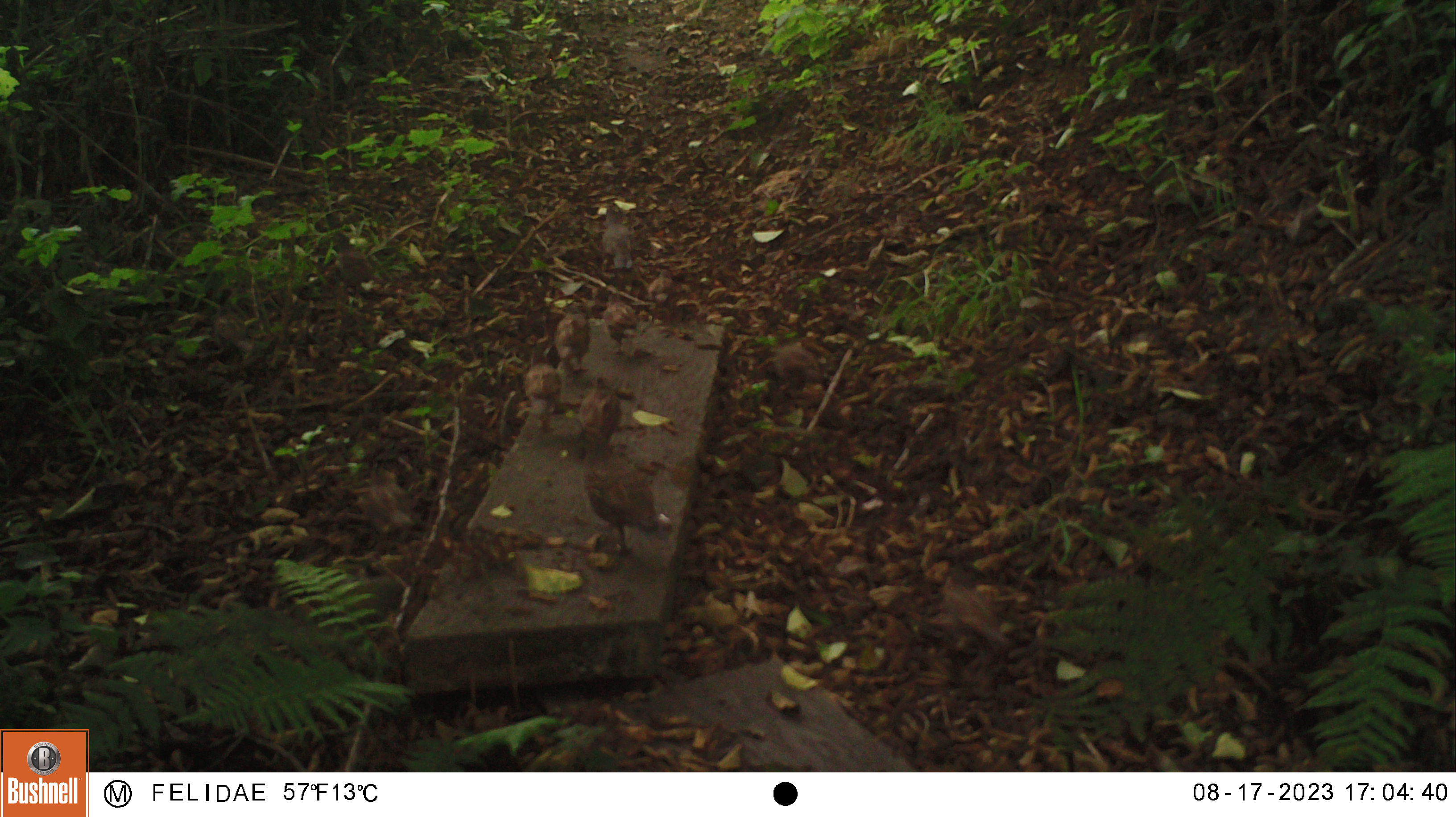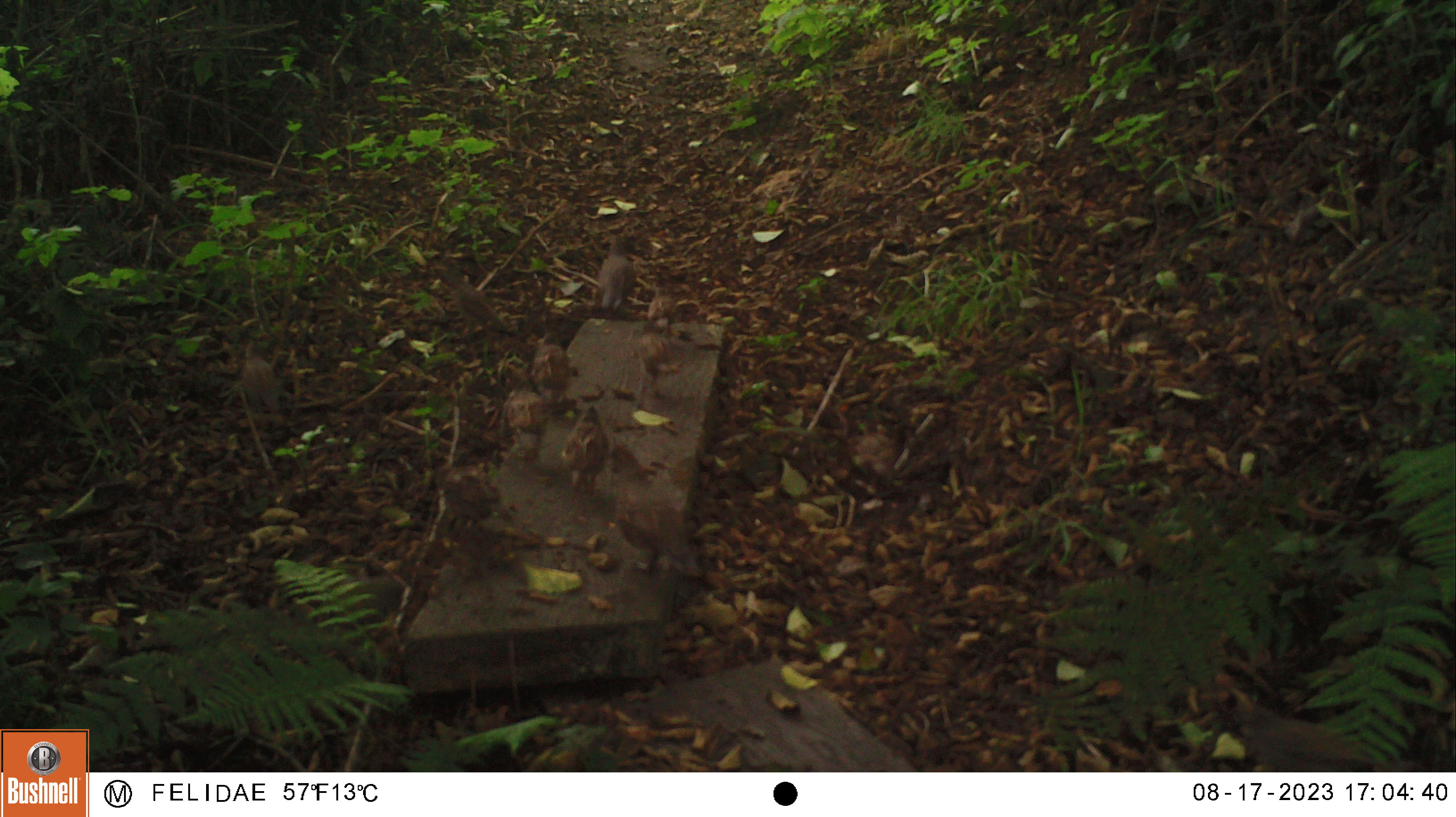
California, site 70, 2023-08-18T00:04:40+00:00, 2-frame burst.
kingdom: Animalia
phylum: Chordata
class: Aves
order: Galliformes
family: Odontophoridae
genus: Callipepla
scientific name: Callipepla californica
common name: california quail